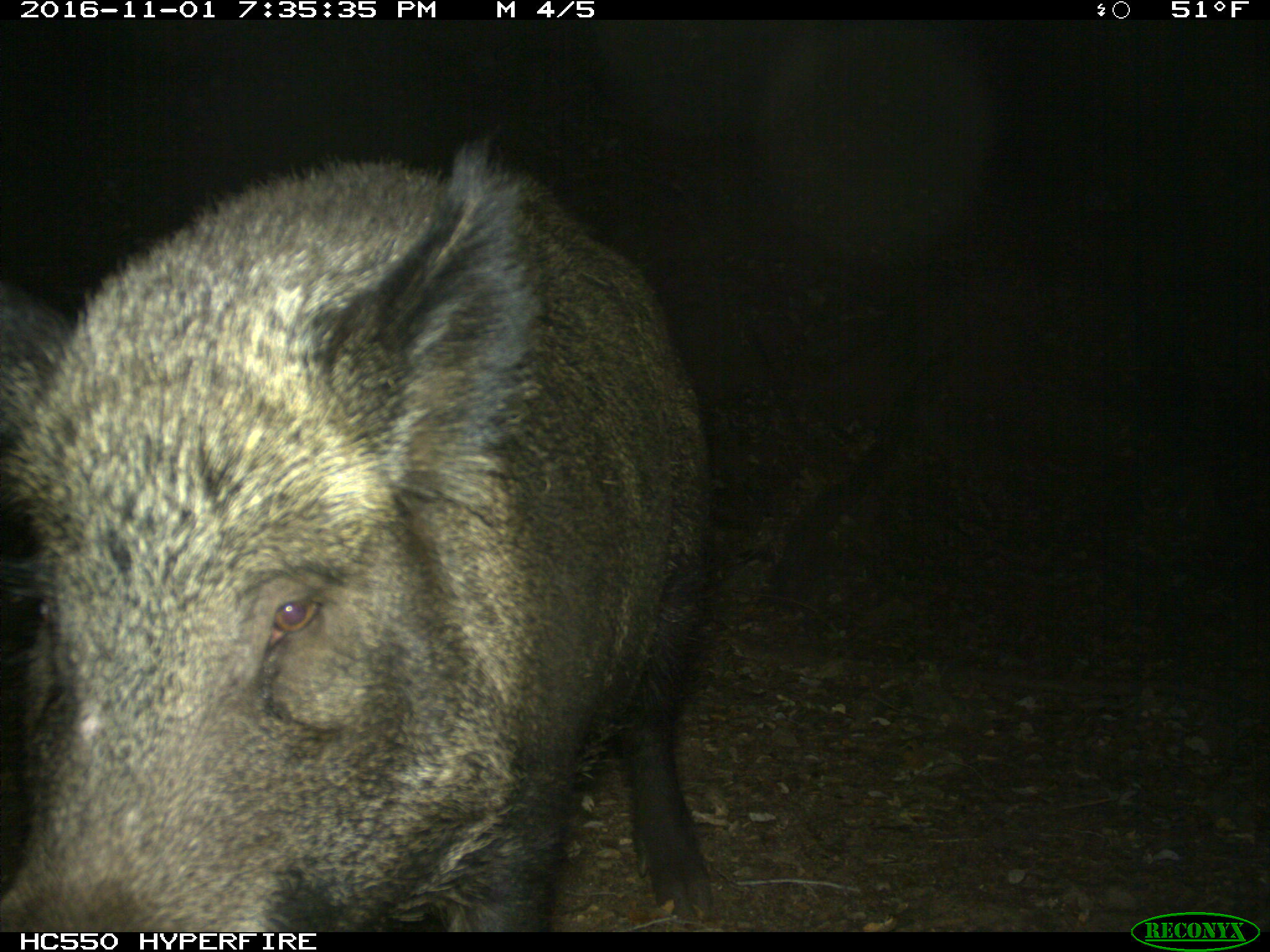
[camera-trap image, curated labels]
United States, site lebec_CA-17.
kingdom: Animalia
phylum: Chordata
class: Mammalia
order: Artiodactyla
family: Suidae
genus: Sus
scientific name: Sus scrofa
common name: wild boar